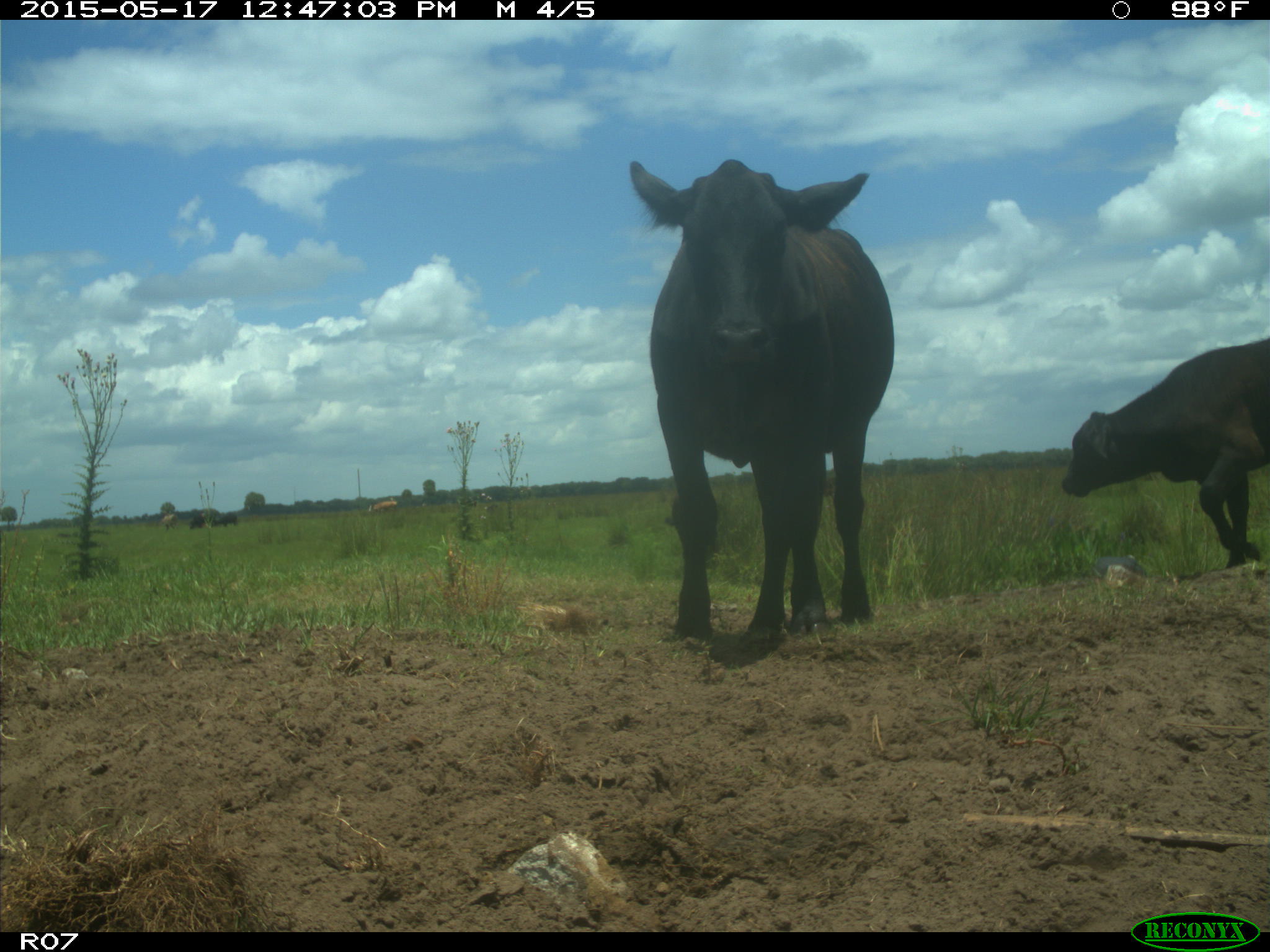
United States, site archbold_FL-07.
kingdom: Animalia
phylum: Chordata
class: Mammalia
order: Artiodactyla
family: Bovidae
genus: Bos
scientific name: Bos taurus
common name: domestic cow